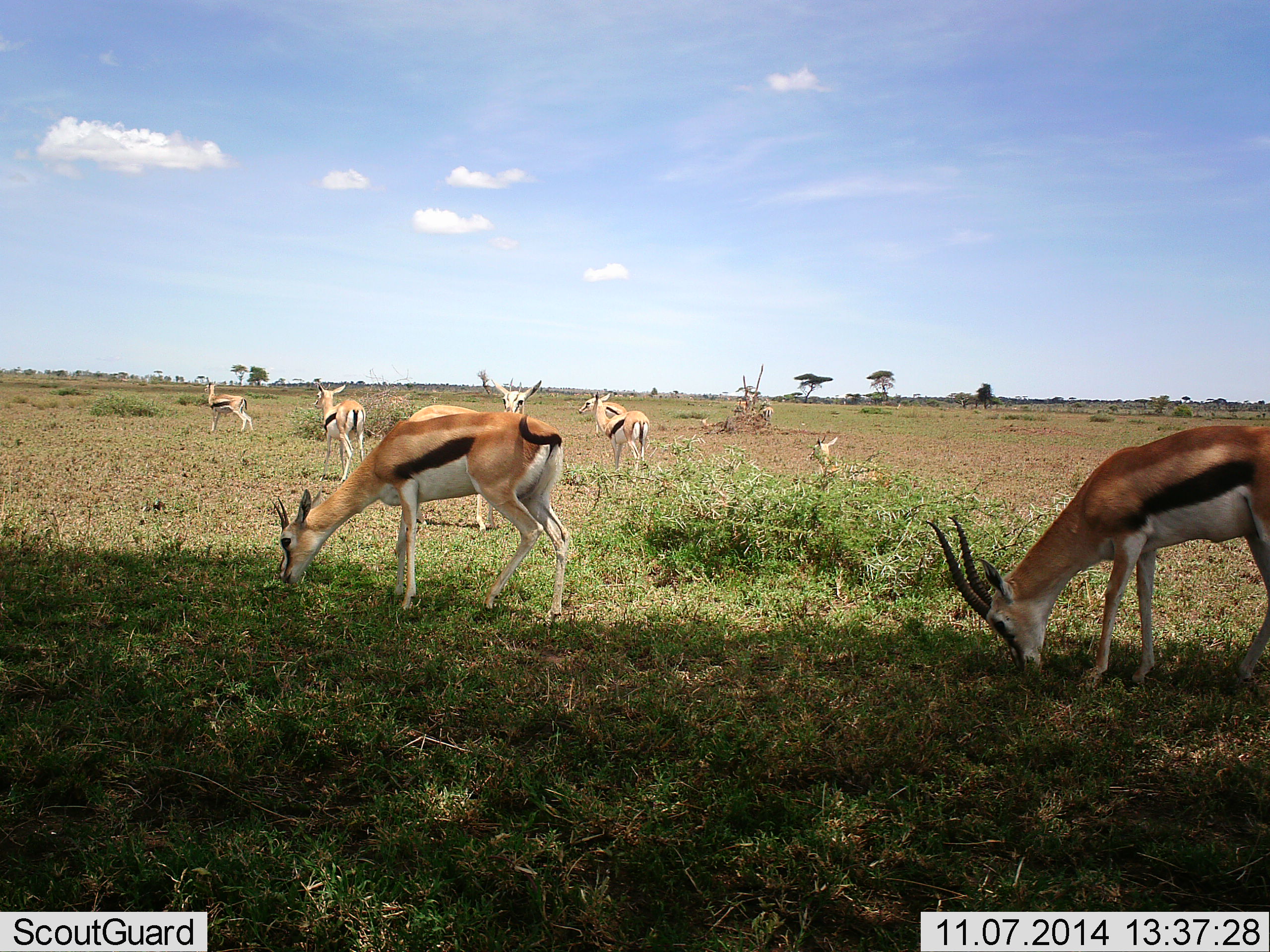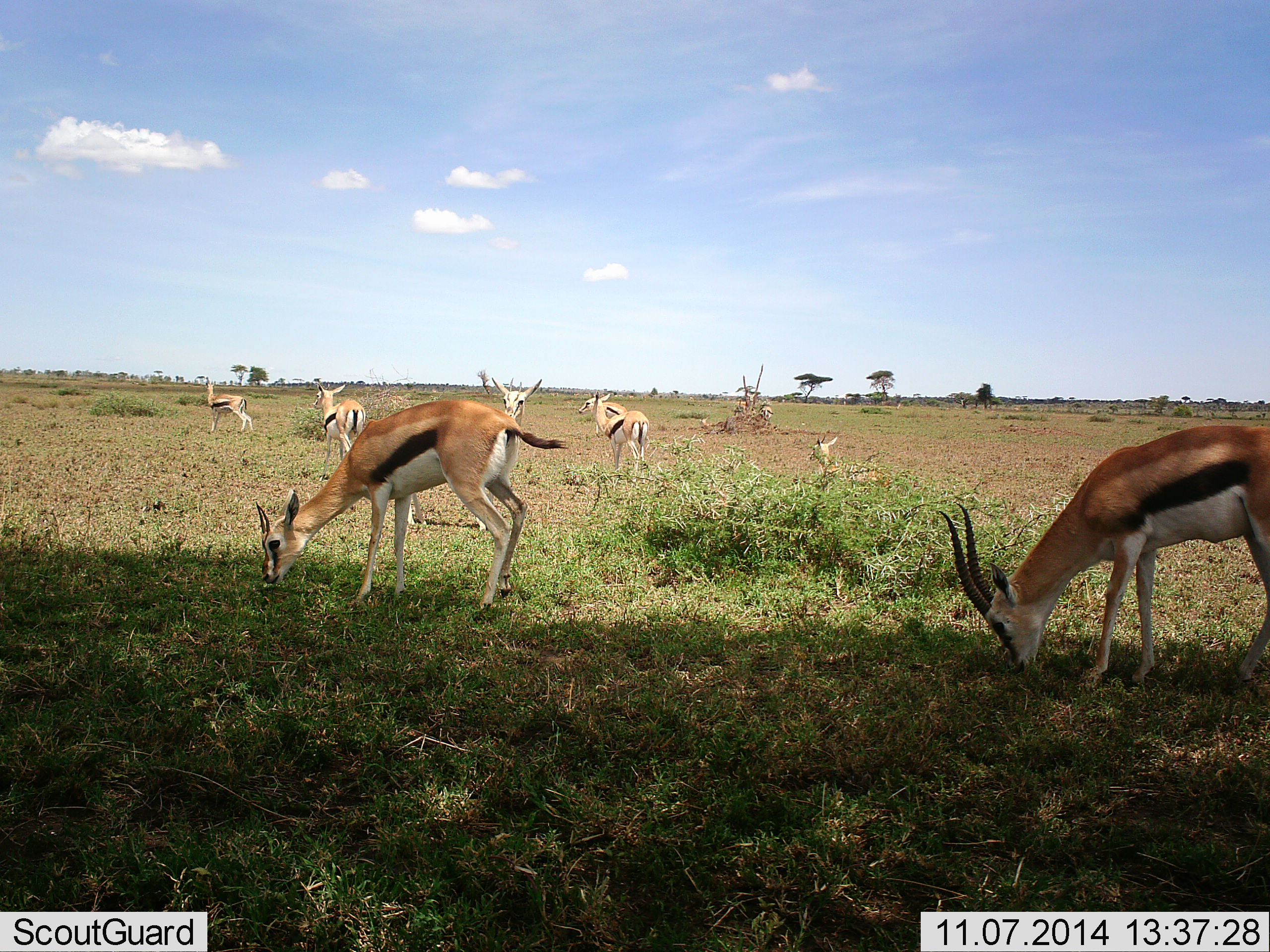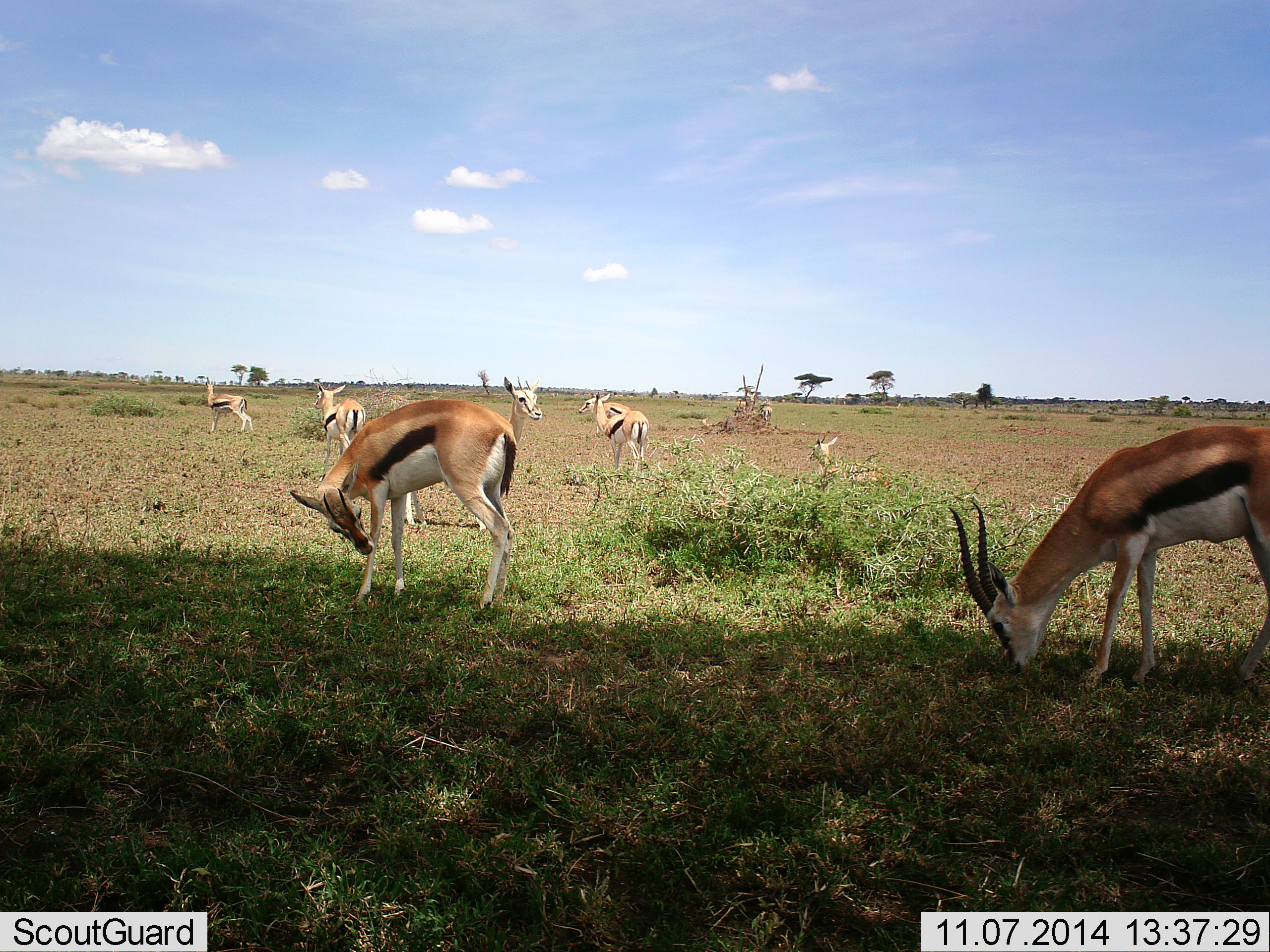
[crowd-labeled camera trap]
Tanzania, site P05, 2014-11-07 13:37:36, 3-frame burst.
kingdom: Animalia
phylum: Chordata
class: Mammalia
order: Artiodactyla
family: Bovidae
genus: Eudorcas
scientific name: Eudorcas thomsonii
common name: thomson's gazelle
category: gazellethomsons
Gazellethomsons (thomson's gazelle) (Eudorcas thomsonii), count 7. Behavior (volunteer vote fractions): standing 80%, resting 40%, moving 30%, interacting 0%. Young present (vote fraction): 0%. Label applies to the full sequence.